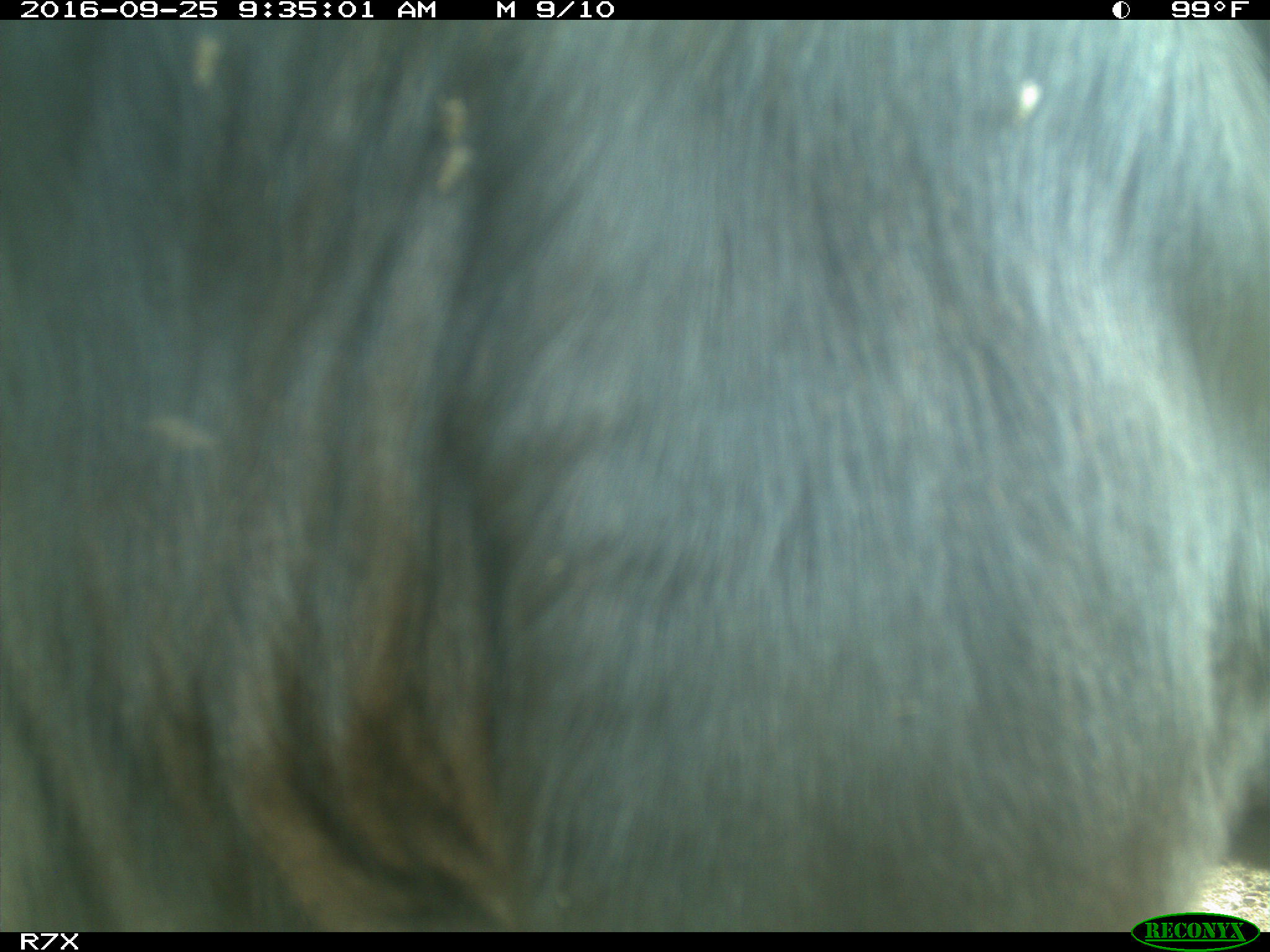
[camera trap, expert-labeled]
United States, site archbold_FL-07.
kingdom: Animalia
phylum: Chordata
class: Mammalia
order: Artiodactyla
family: Bovidae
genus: Bos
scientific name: Bos taurus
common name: domestic cow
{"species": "Bos taurus (domestic cow)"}